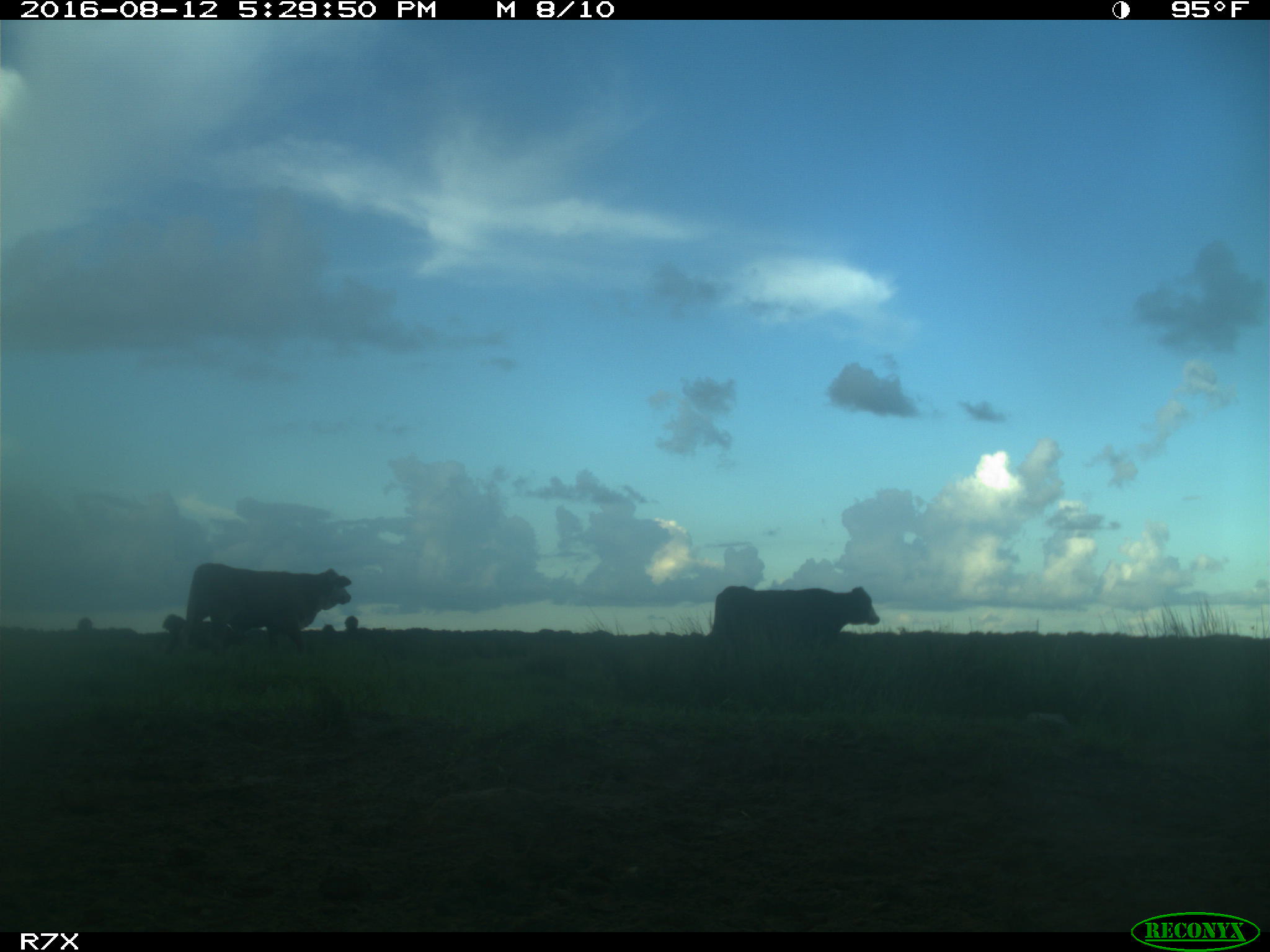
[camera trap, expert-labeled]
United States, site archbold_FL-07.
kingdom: Animalia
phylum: Chordata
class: Mammalia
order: Artiodactyla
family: Bovidae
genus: Bos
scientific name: Bos taurus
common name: domestic cow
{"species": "Bos taurus (domestic cow)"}